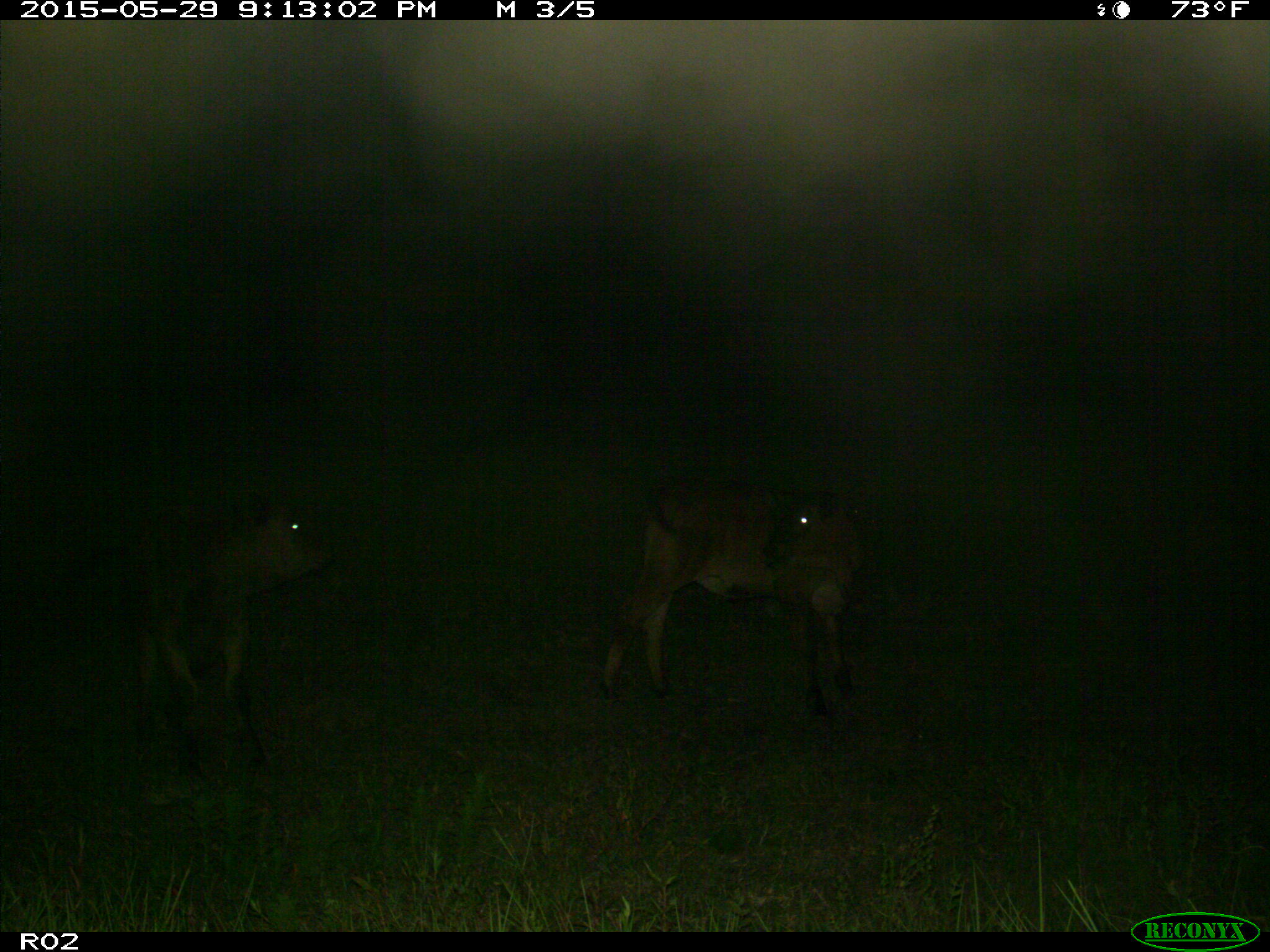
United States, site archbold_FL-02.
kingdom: Animalia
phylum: Chordata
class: Mammalia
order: Artiodactyla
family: Bovidae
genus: Bos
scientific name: Bos taurus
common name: domestic cow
Bos taurus (domestic cow).